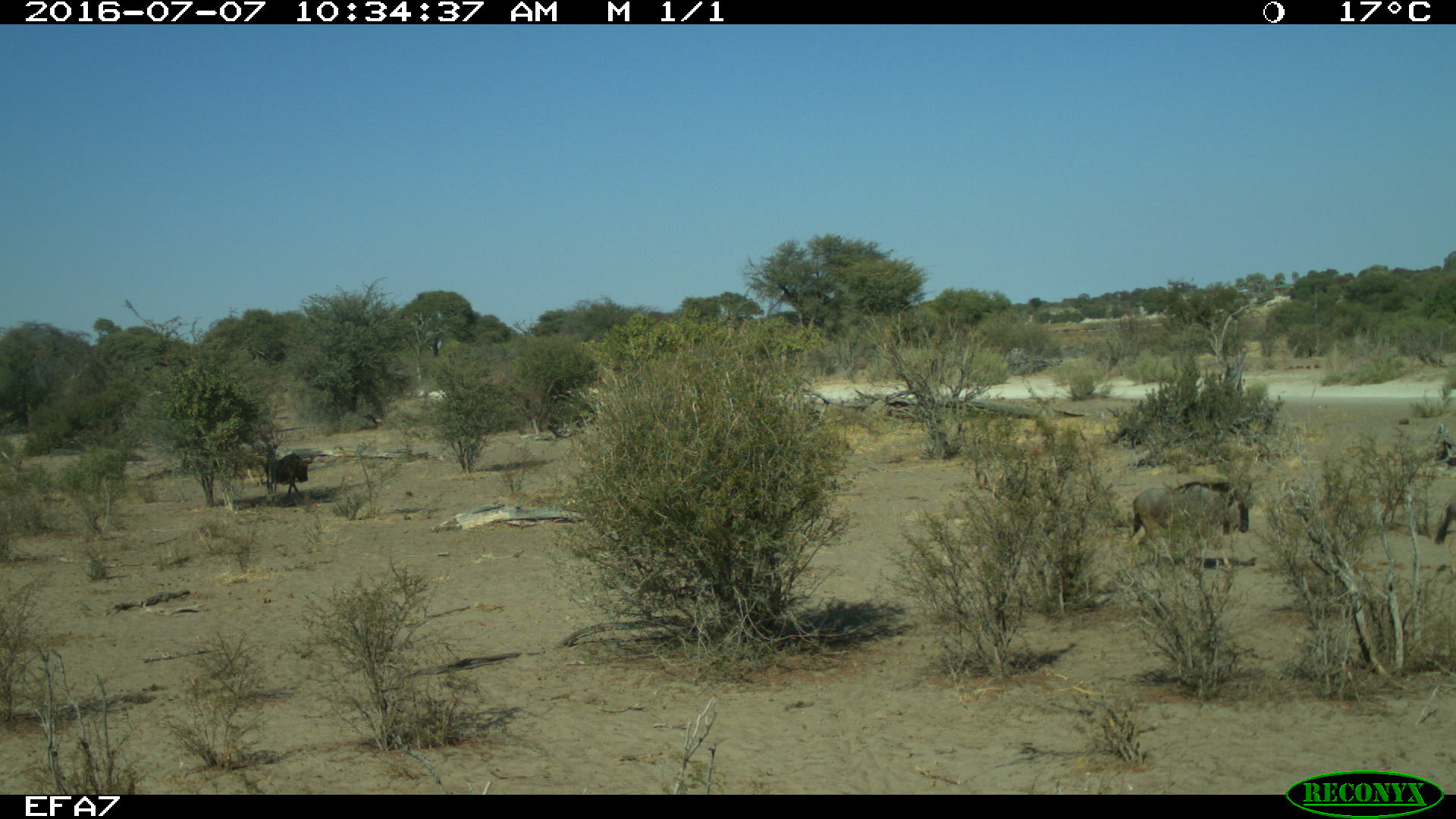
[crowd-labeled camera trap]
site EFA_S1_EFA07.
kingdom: Animalia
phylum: Chordata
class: Mammalia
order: Artiodactyla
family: Bovidae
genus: Connochaetes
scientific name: Connochaetes taurinus taurinus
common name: blue wildebeest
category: wildebeestblue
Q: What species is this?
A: Wildebeestblue (blue wildebeest) (Connochaetes taurinus taurinus).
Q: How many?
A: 3.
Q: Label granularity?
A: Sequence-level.